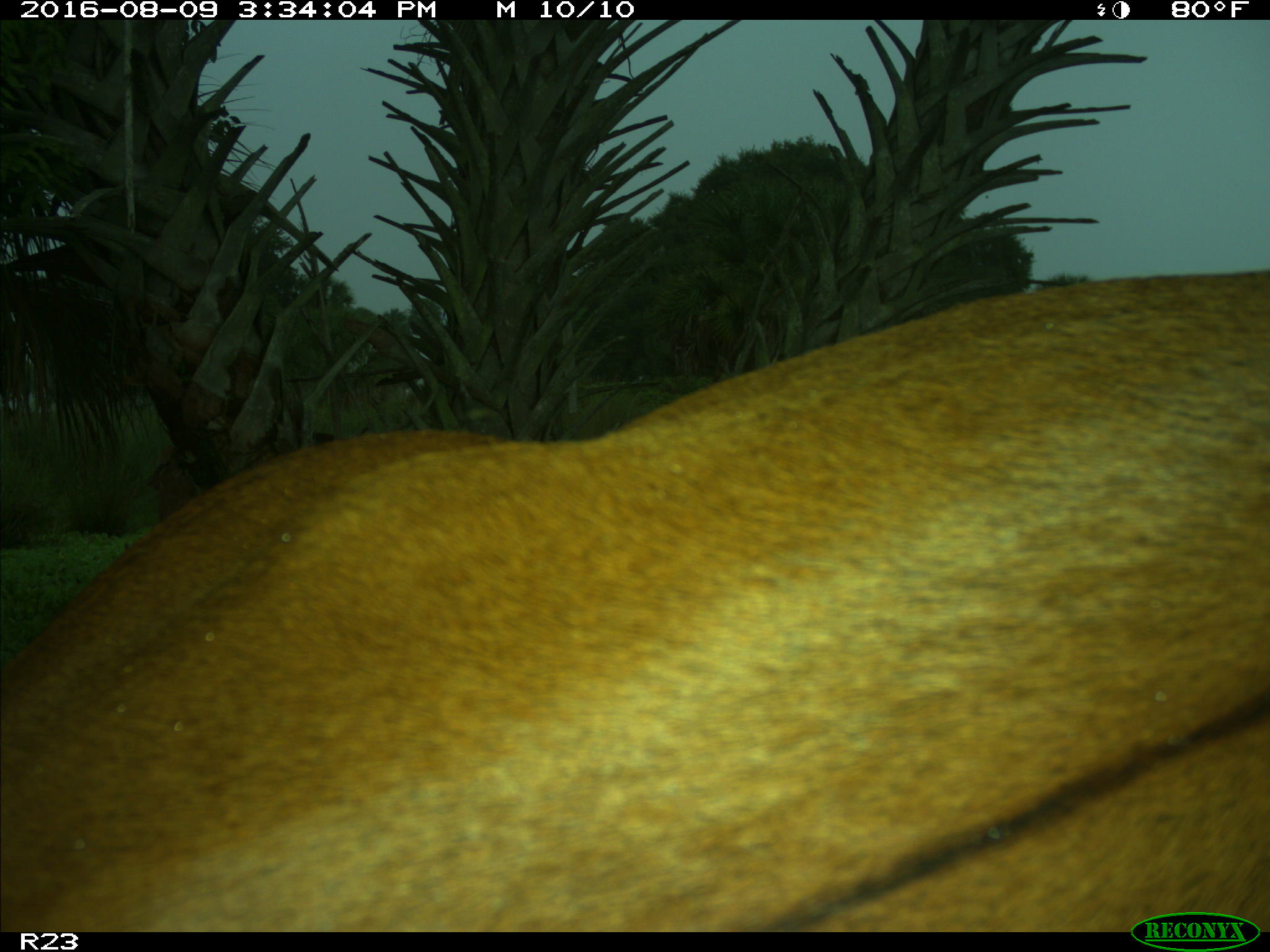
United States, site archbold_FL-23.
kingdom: Animalia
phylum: Chordata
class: Mammalia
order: Artiodactyla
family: Bovidae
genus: Bos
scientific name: Bos taurus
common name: domestic cow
Bos taurus (domestic cow).